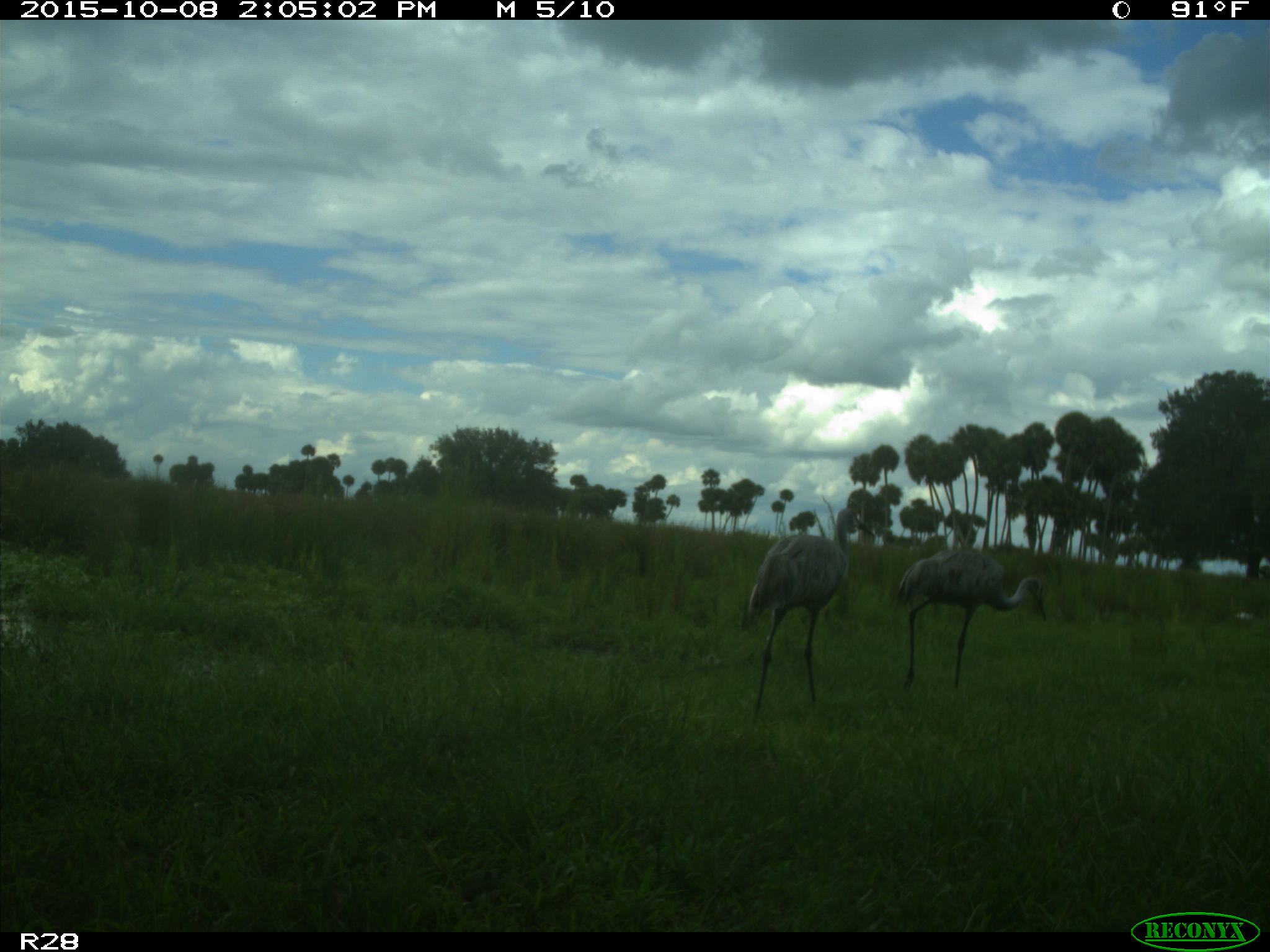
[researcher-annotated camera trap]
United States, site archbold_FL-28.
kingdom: Animalia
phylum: Chordata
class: Aves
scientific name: Aves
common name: birds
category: unidentified bird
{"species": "unidentified bird (birds) (Aves)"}